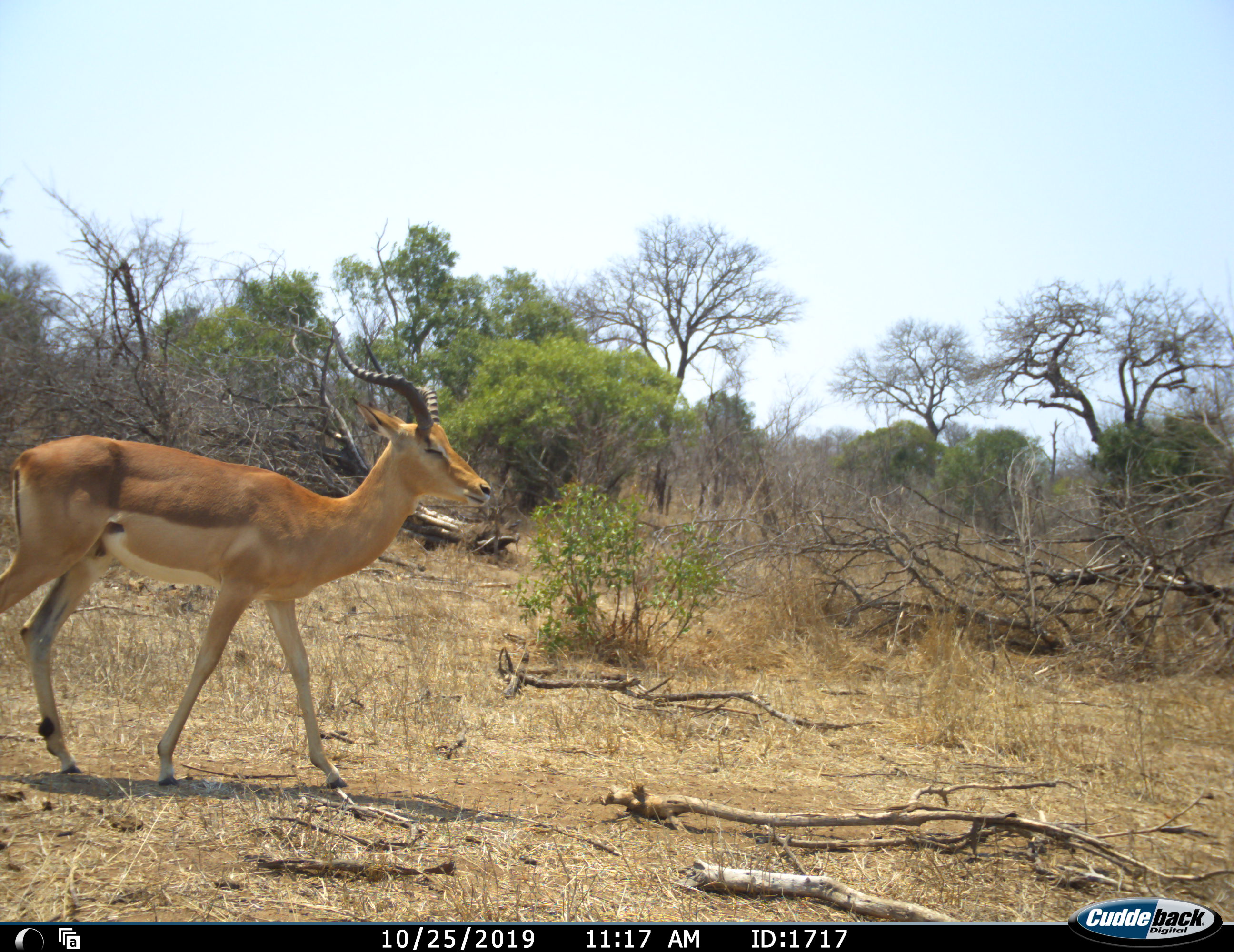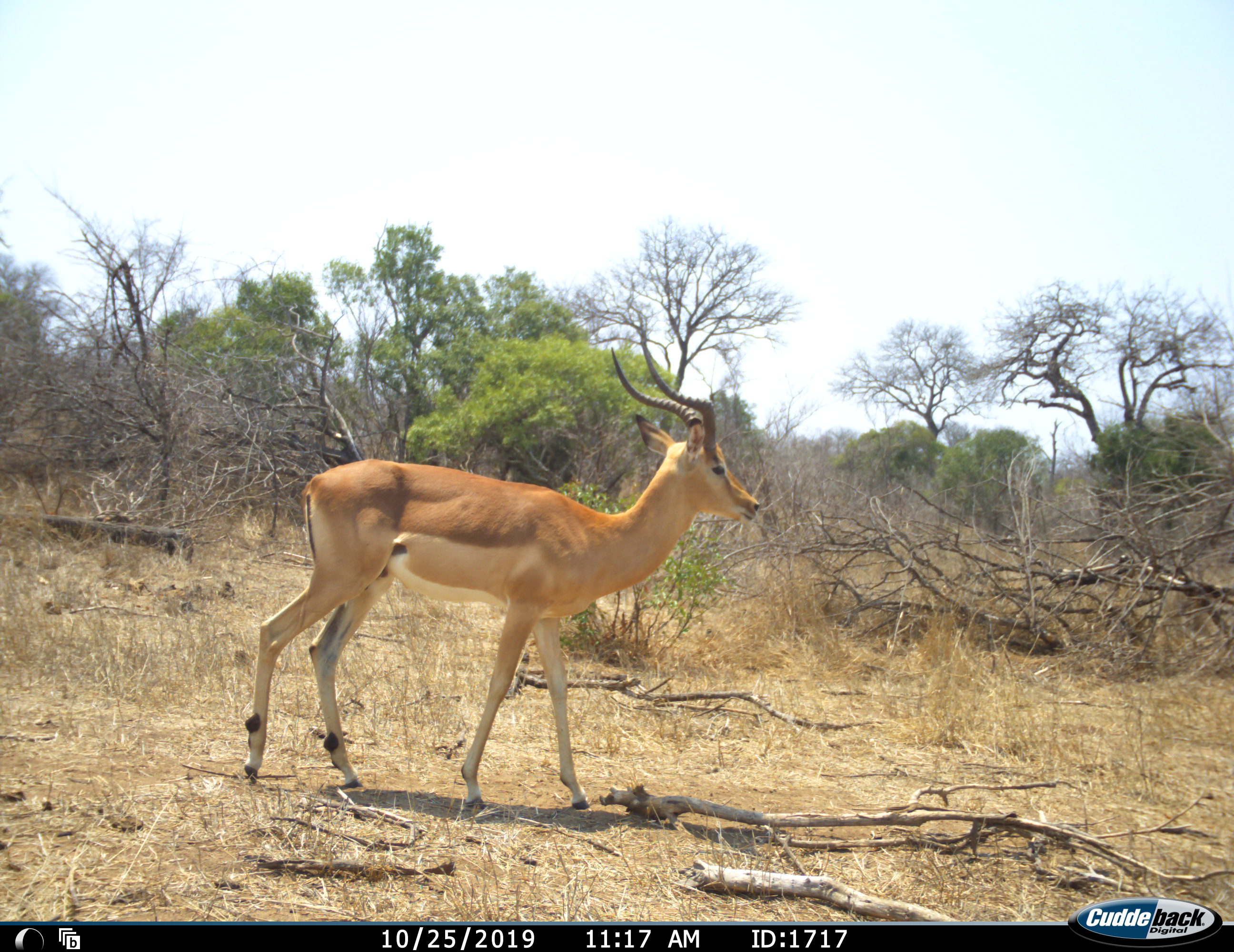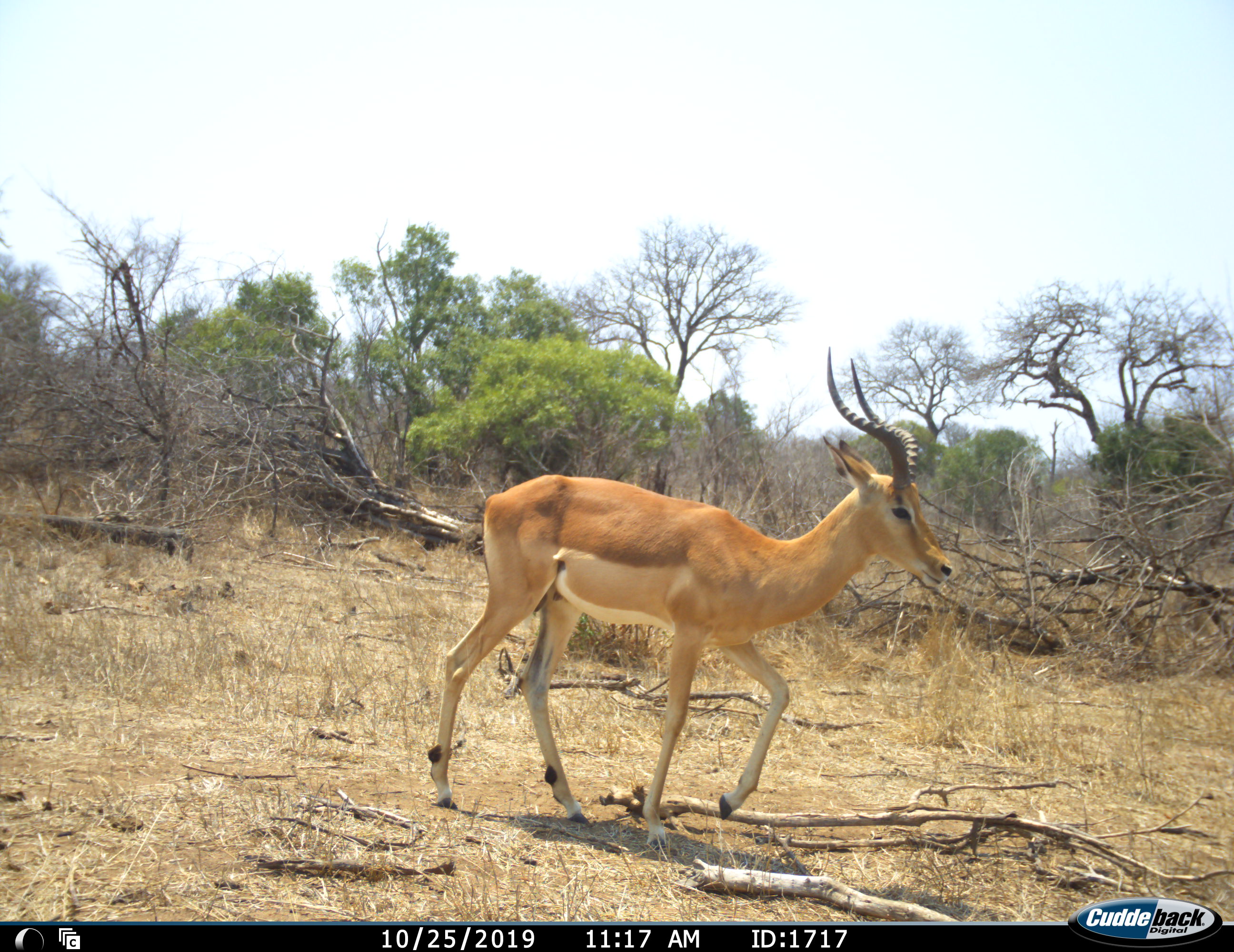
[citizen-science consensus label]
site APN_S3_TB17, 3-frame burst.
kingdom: Animalia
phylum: Chordata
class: Mammalia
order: Artiodactyla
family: Bovidae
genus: Aepyceros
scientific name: Aepyceros melampus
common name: impala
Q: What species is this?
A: Impala (Aepyceros melampus).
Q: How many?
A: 1.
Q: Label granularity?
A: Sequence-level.